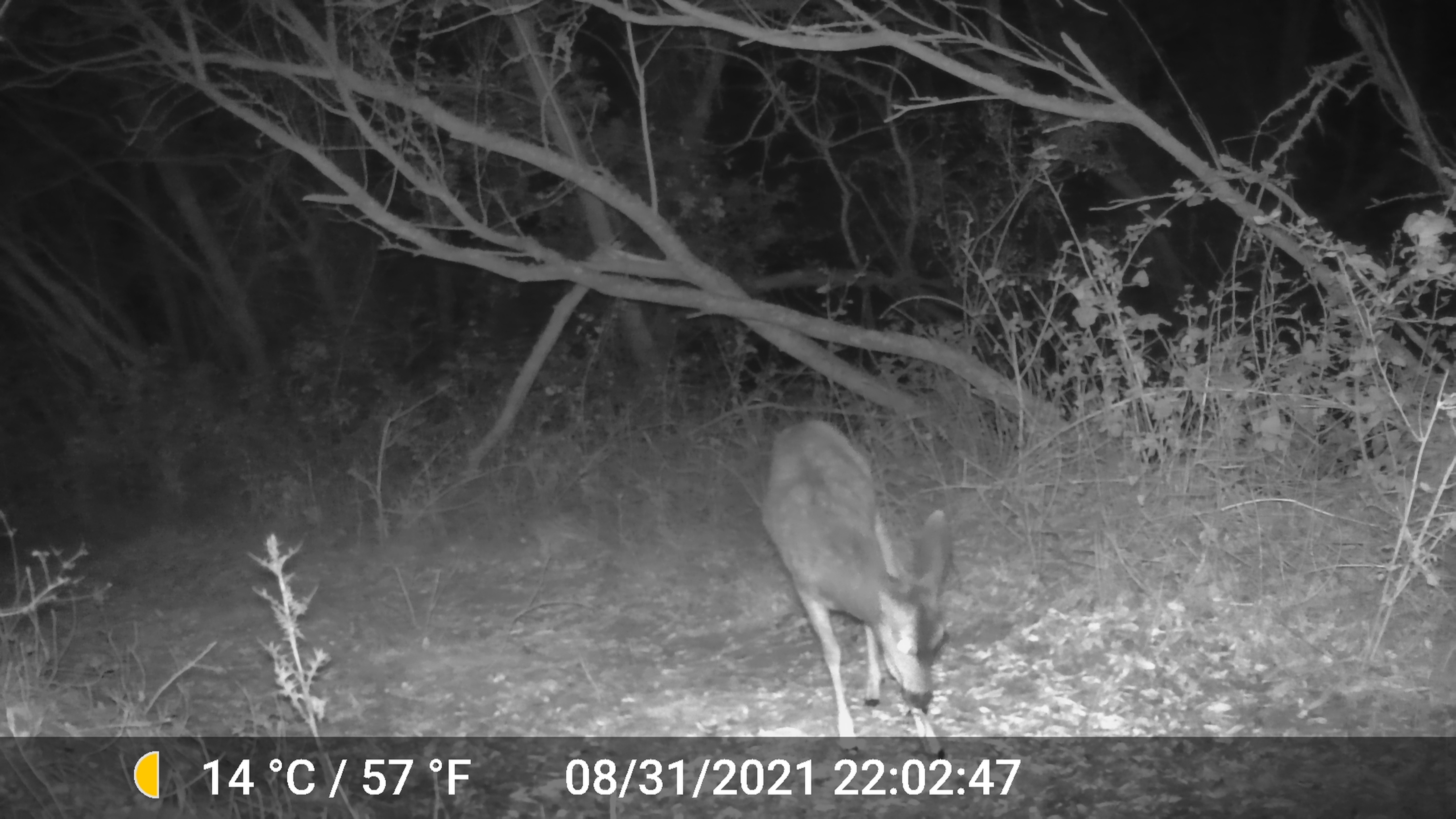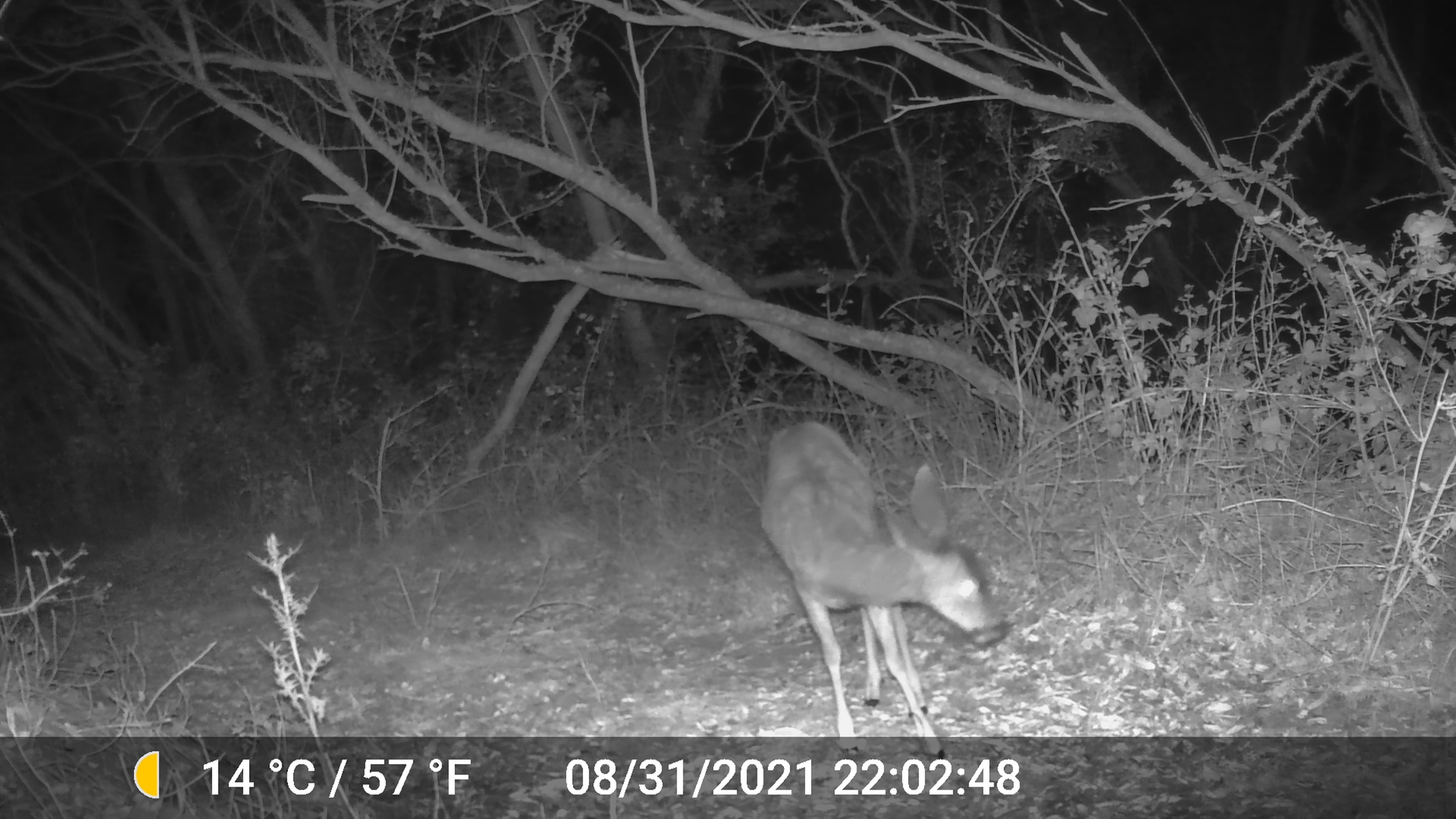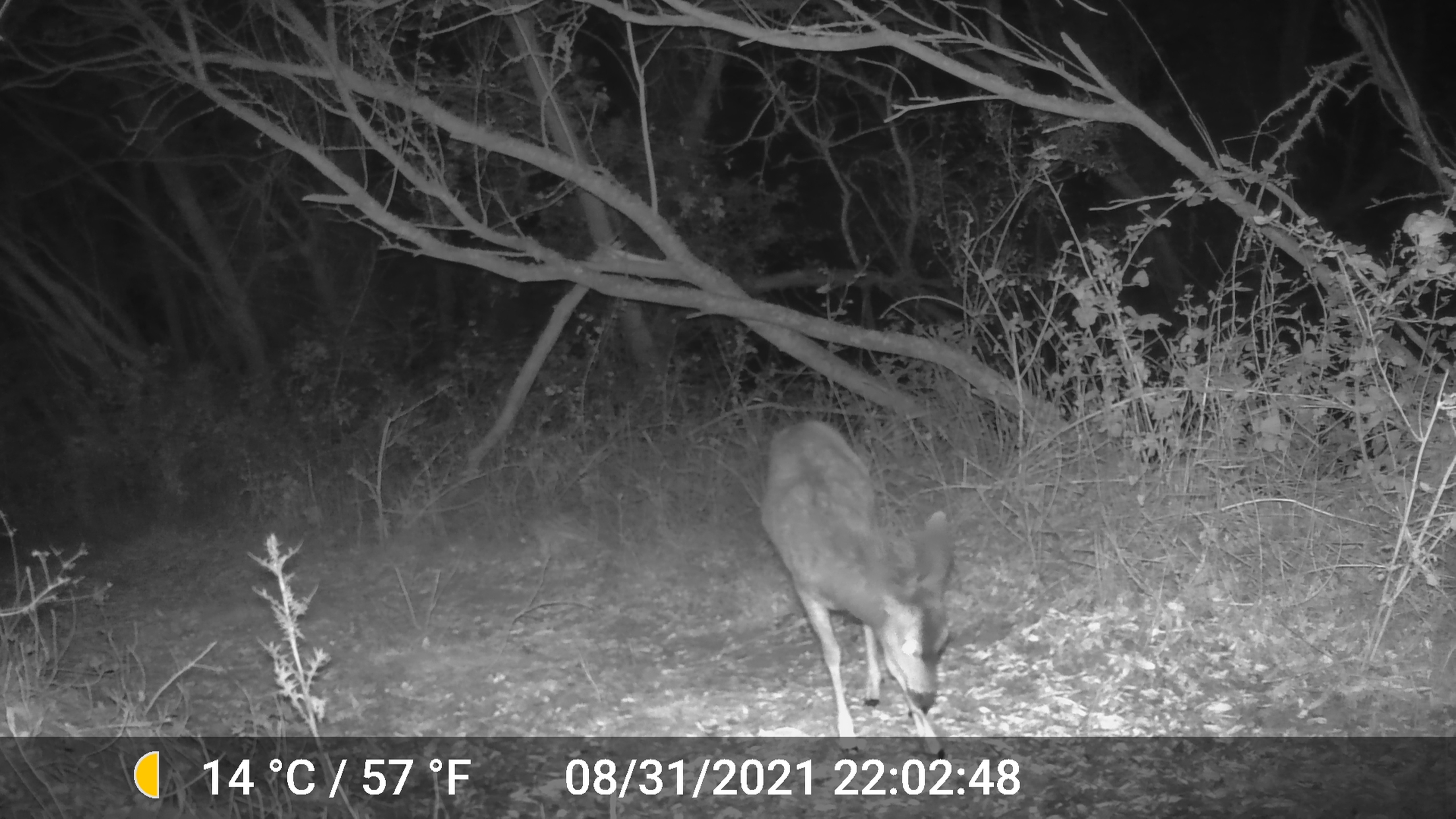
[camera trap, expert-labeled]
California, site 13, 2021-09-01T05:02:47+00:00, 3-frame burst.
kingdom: Animalia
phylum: Chordata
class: Mammalia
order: Artiodactyla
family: Cervidae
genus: Odocoileus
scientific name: Odocoileus hemionus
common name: mule deer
Mule deer (Odocoileus hemionus).